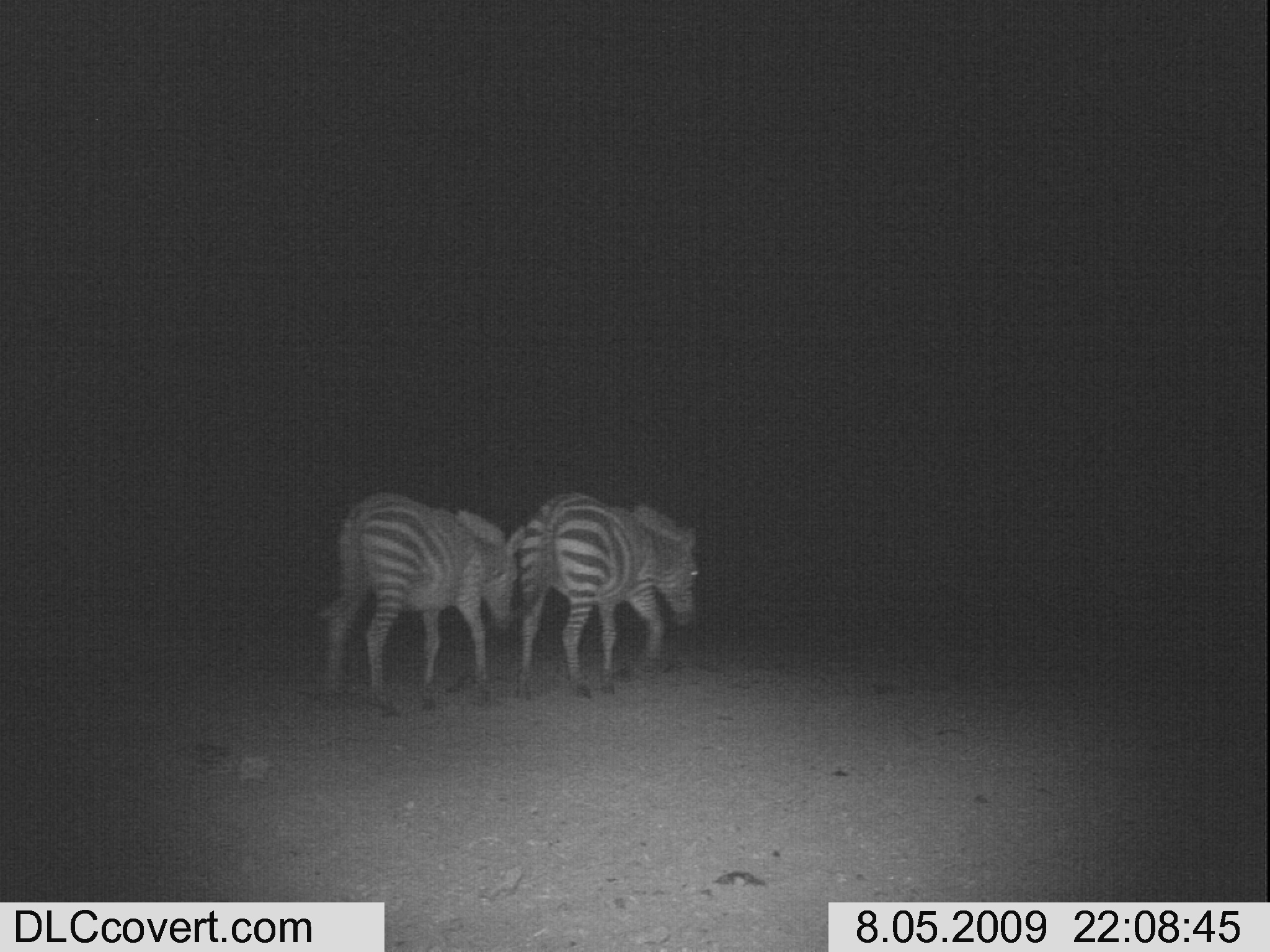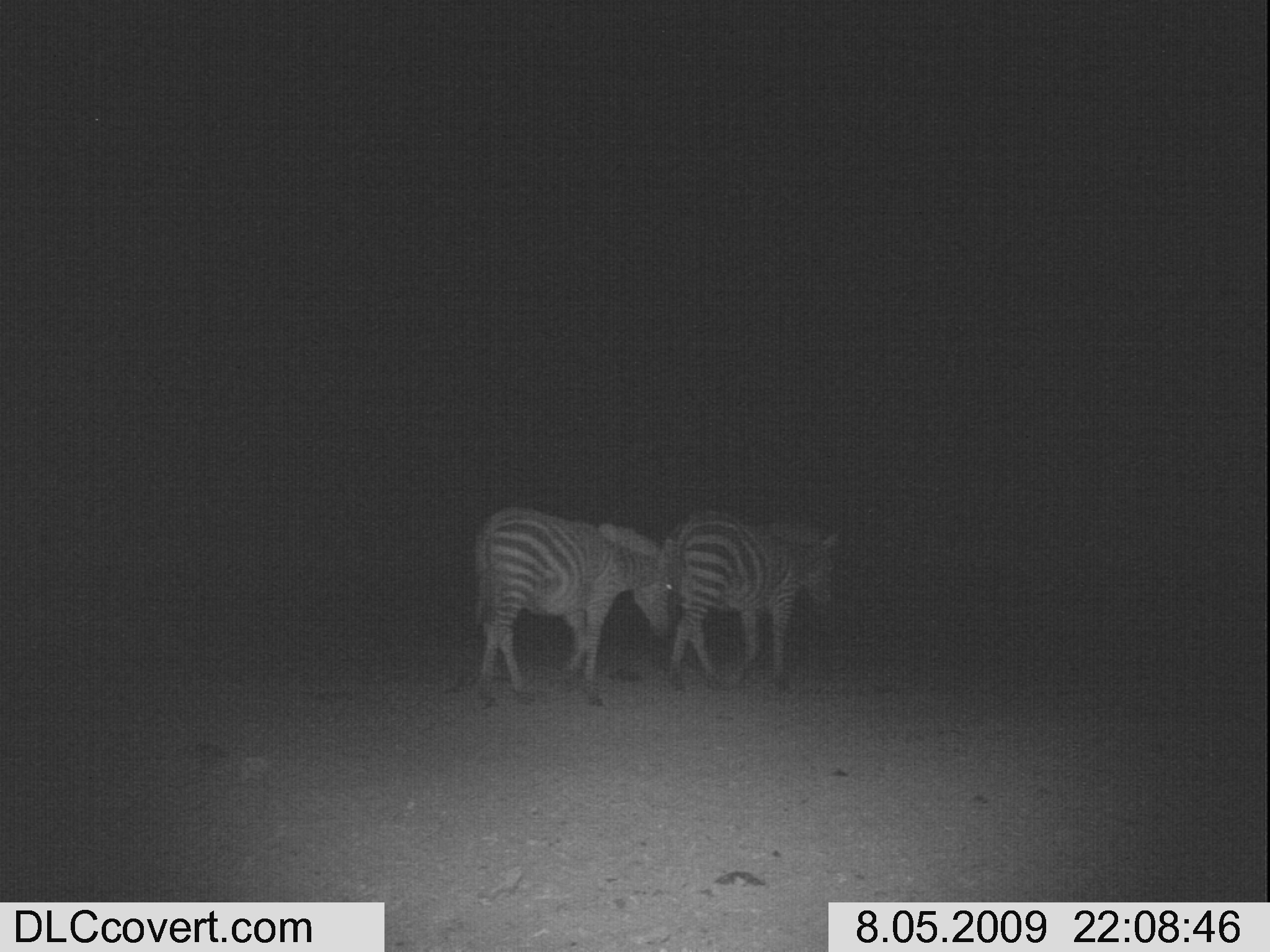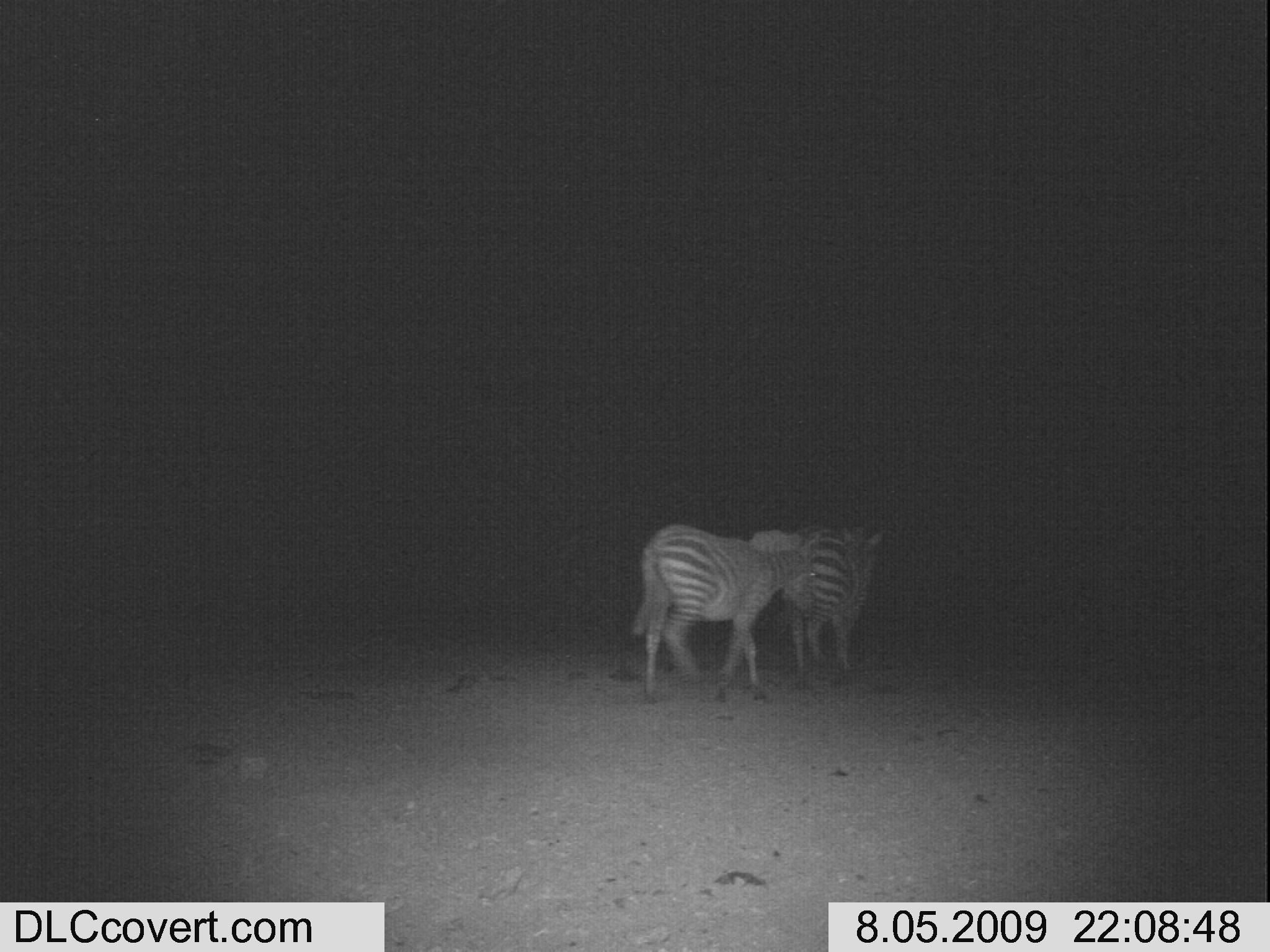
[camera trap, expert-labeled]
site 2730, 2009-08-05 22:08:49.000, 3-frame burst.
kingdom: Animalia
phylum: Chordata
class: Mammalia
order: Perissodactyla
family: Equidae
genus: Equus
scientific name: Equus quagga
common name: plains zebra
Equus quagga (plains zebra), count 2.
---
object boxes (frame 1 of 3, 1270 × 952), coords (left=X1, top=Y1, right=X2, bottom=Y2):
equus quagga: (left=313, top=491, right=526, bottom=720); (left=500, top=492, right=699, bottom=702)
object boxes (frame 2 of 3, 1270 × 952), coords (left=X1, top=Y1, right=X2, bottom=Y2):
equus quagga: (left=474, top=505, right=677, bottom=710); (left=658, top=509, right=843, bottom=693)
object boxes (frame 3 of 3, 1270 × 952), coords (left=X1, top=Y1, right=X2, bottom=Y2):
equus quagga: (left=633, top=523, right=815, bottom=703); (left=791, top=525, right=884, bottom=689)